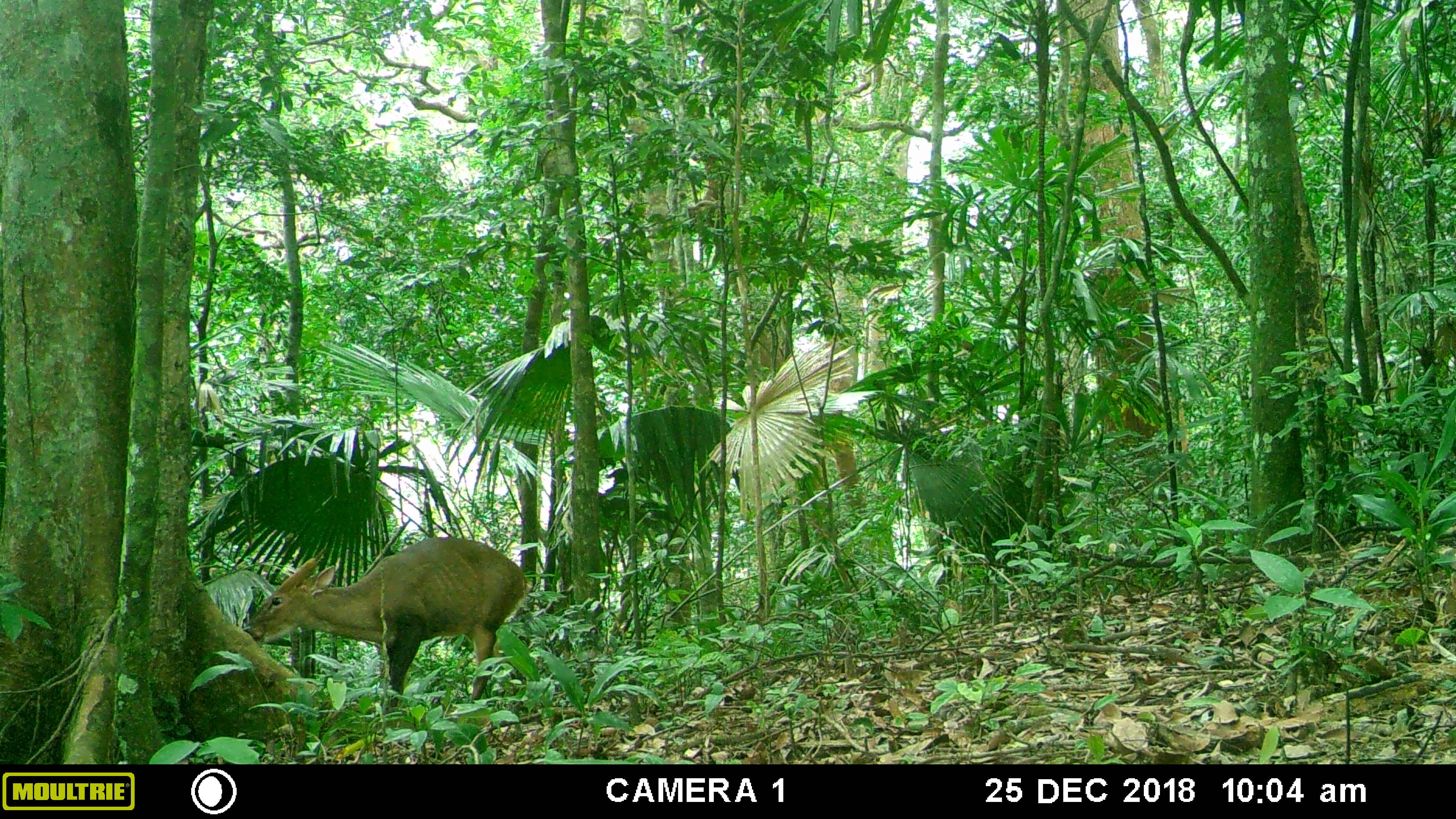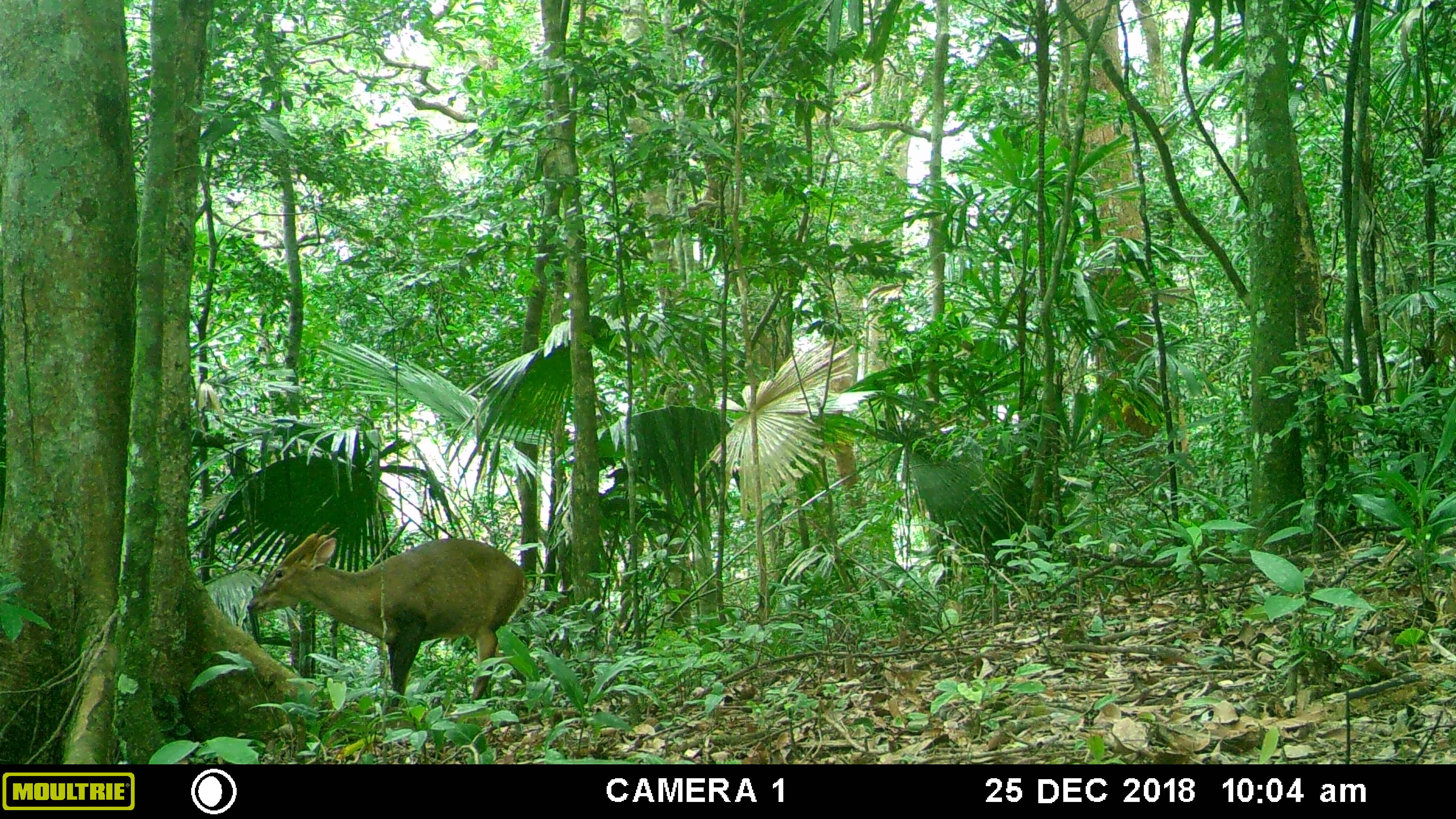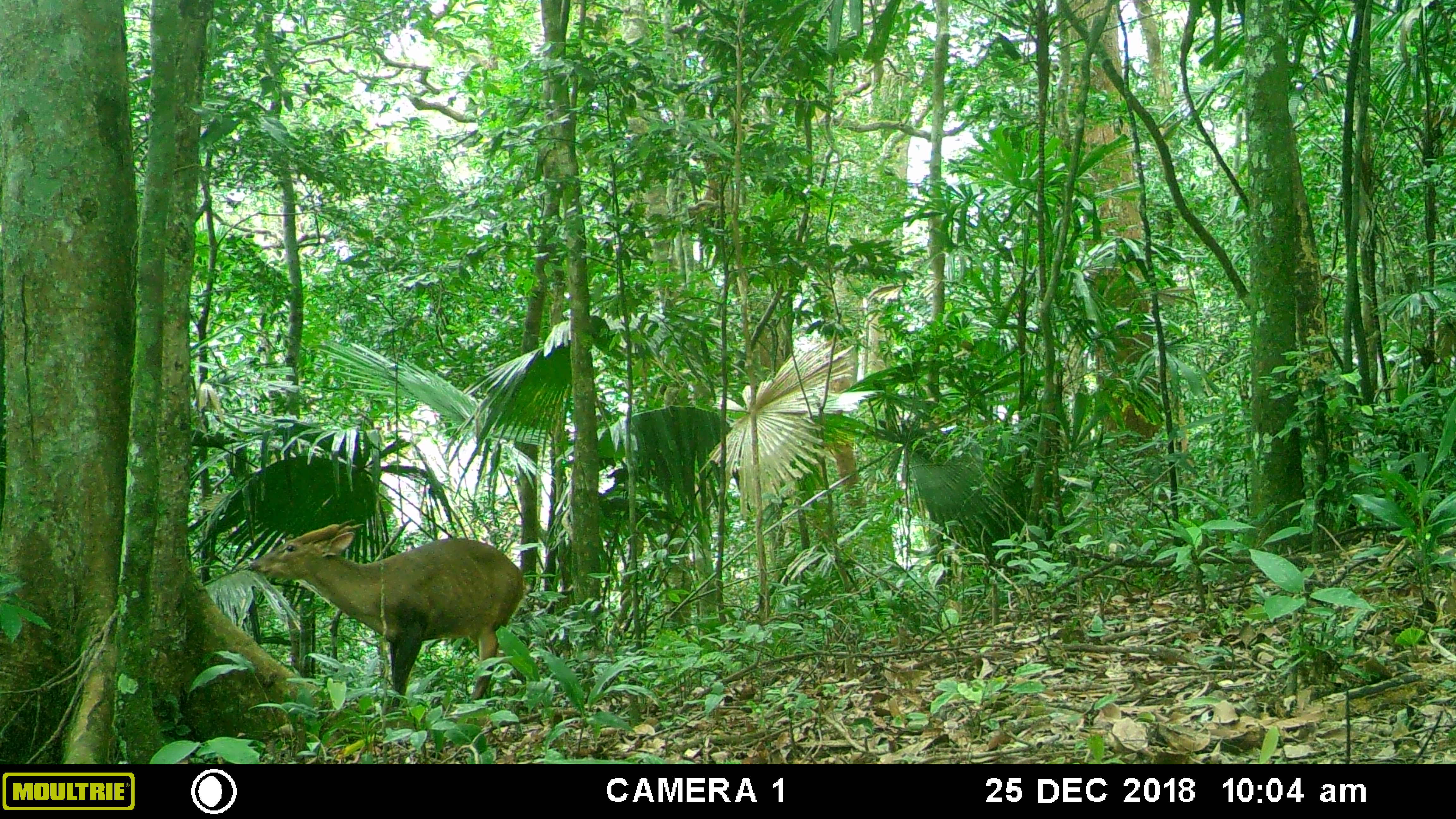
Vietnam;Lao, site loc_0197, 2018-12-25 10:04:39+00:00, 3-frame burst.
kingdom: Animalia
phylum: Chordata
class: Mammalia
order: Artiodactyla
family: Cervidae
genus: Muntiacus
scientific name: Muntiacus vuquangensis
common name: large-antlered muntjac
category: large antlered muntjac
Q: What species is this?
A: Large antlered muntjac (large-antlered muntjac) (Muntiacus vuquangensis).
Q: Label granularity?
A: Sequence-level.